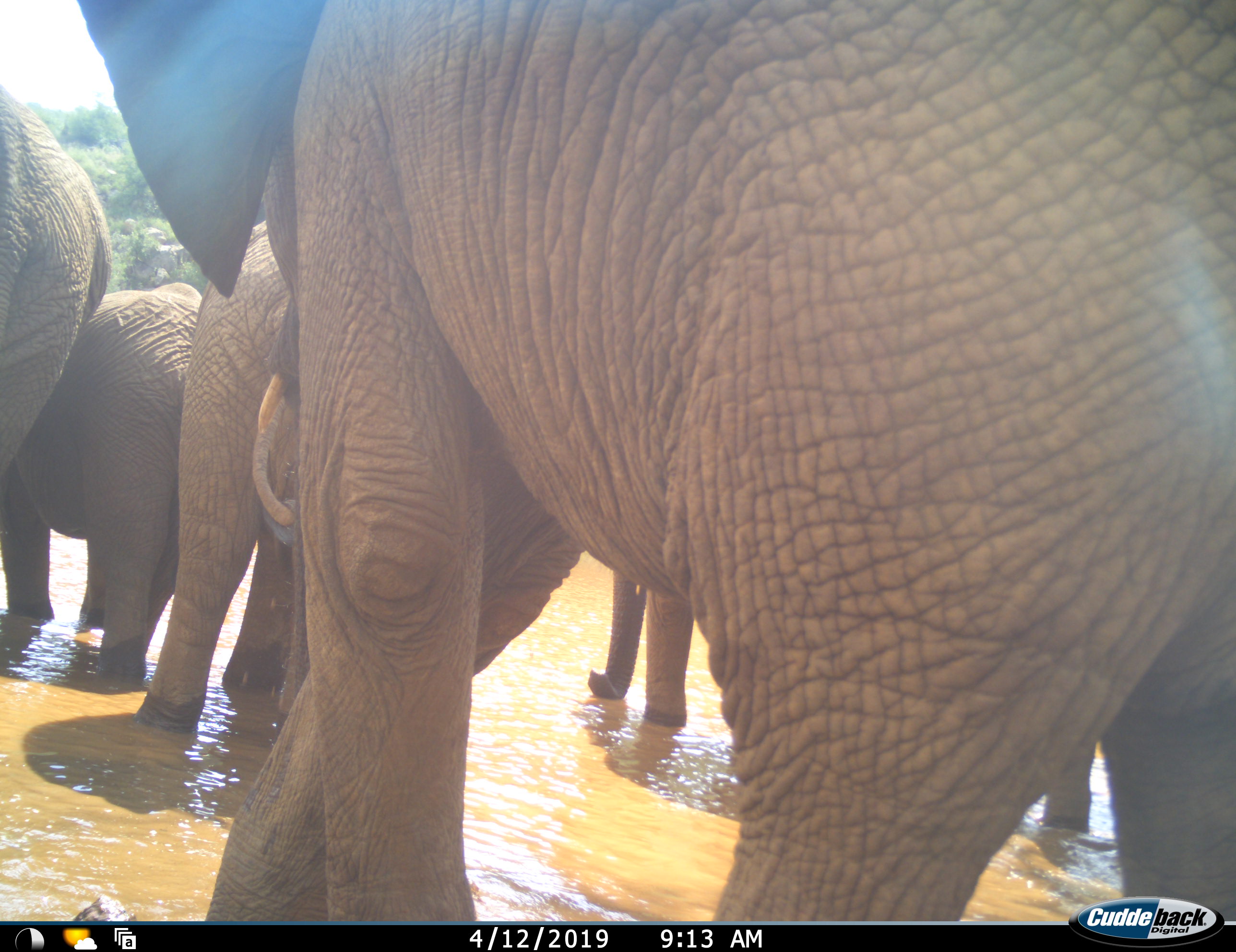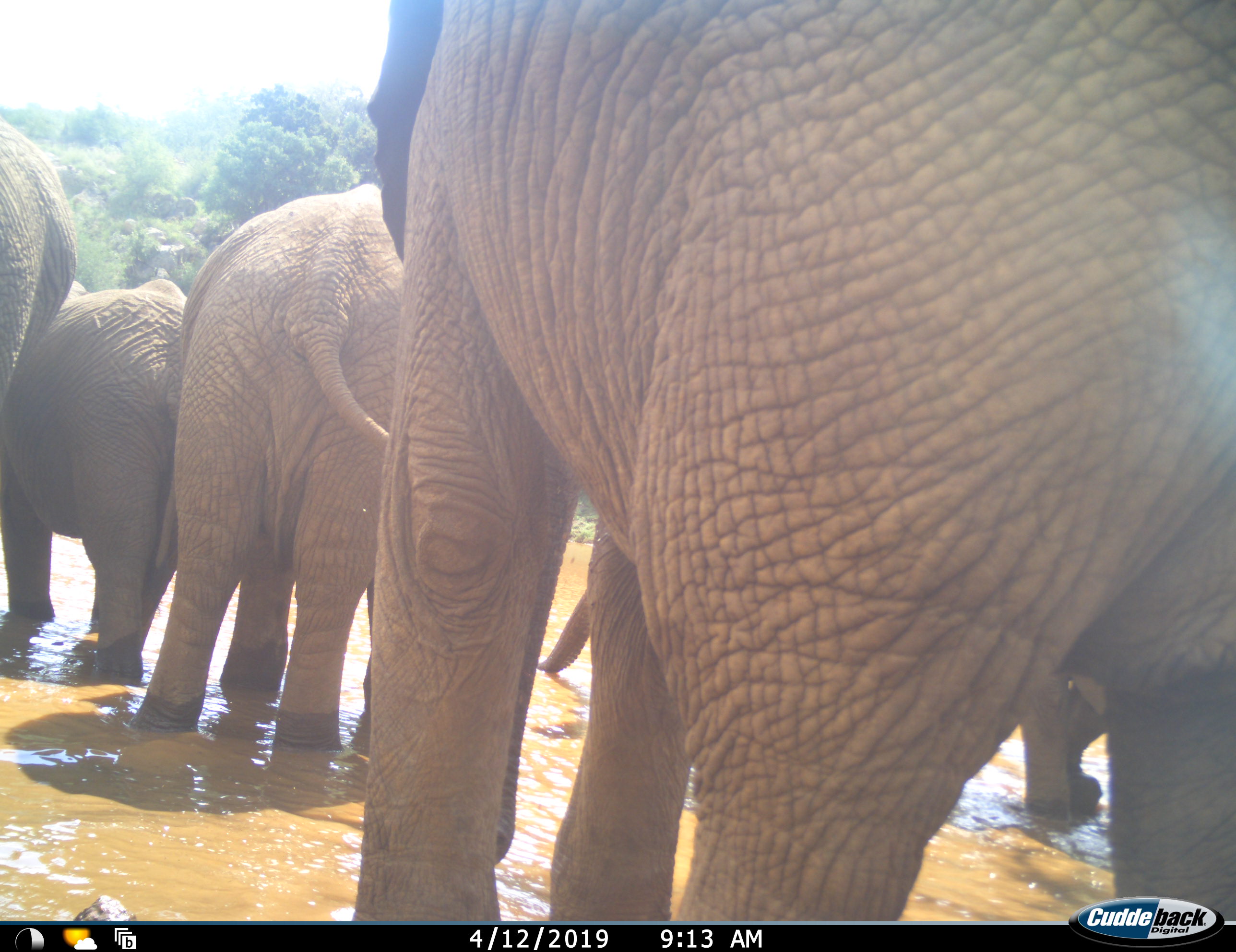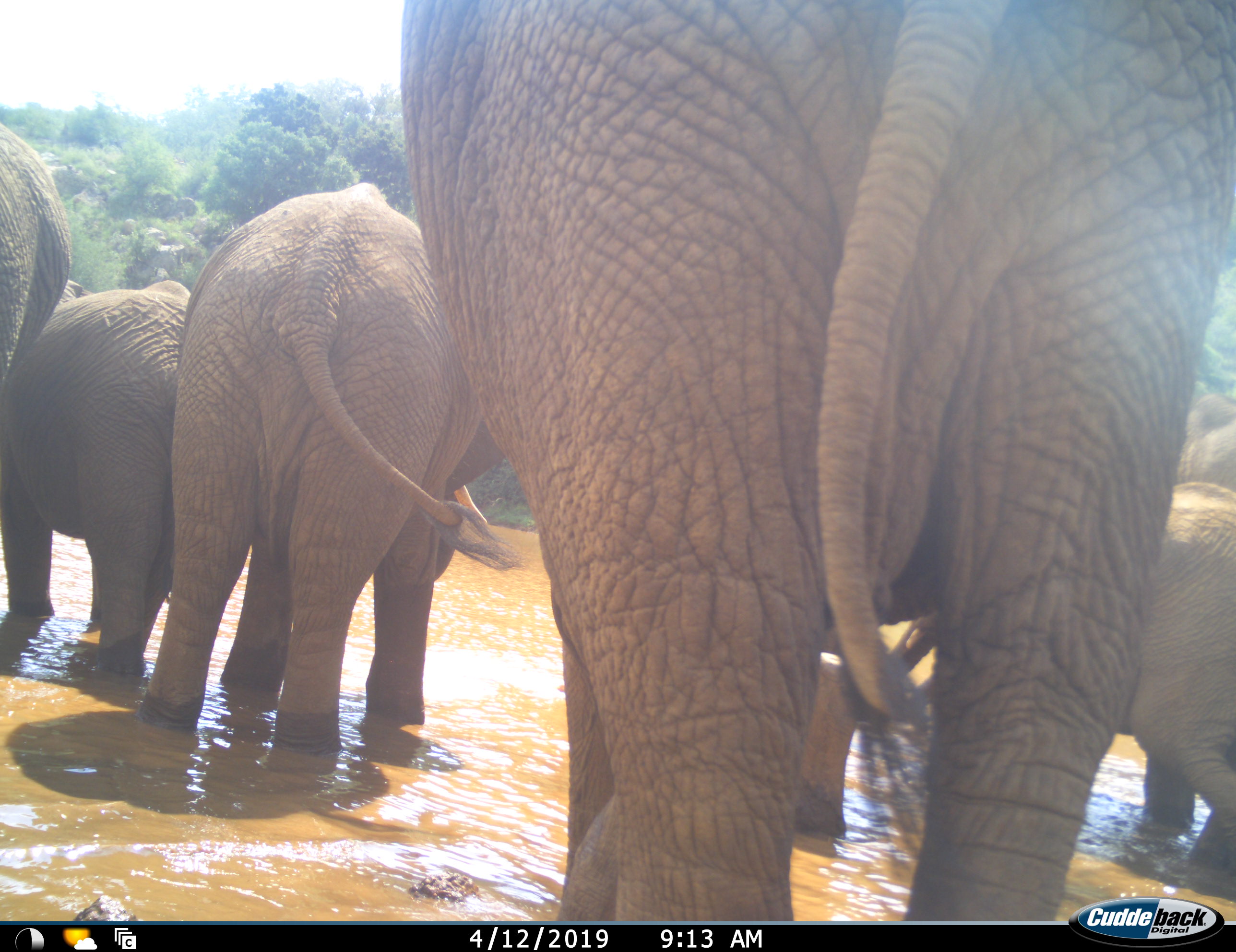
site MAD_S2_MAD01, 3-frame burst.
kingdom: Animalia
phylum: Chordata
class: Mammalia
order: Proboscidea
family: Elephantidae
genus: Loxodonta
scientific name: Loxodonta africana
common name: african bush elephant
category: elephant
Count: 6.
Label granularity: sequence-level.